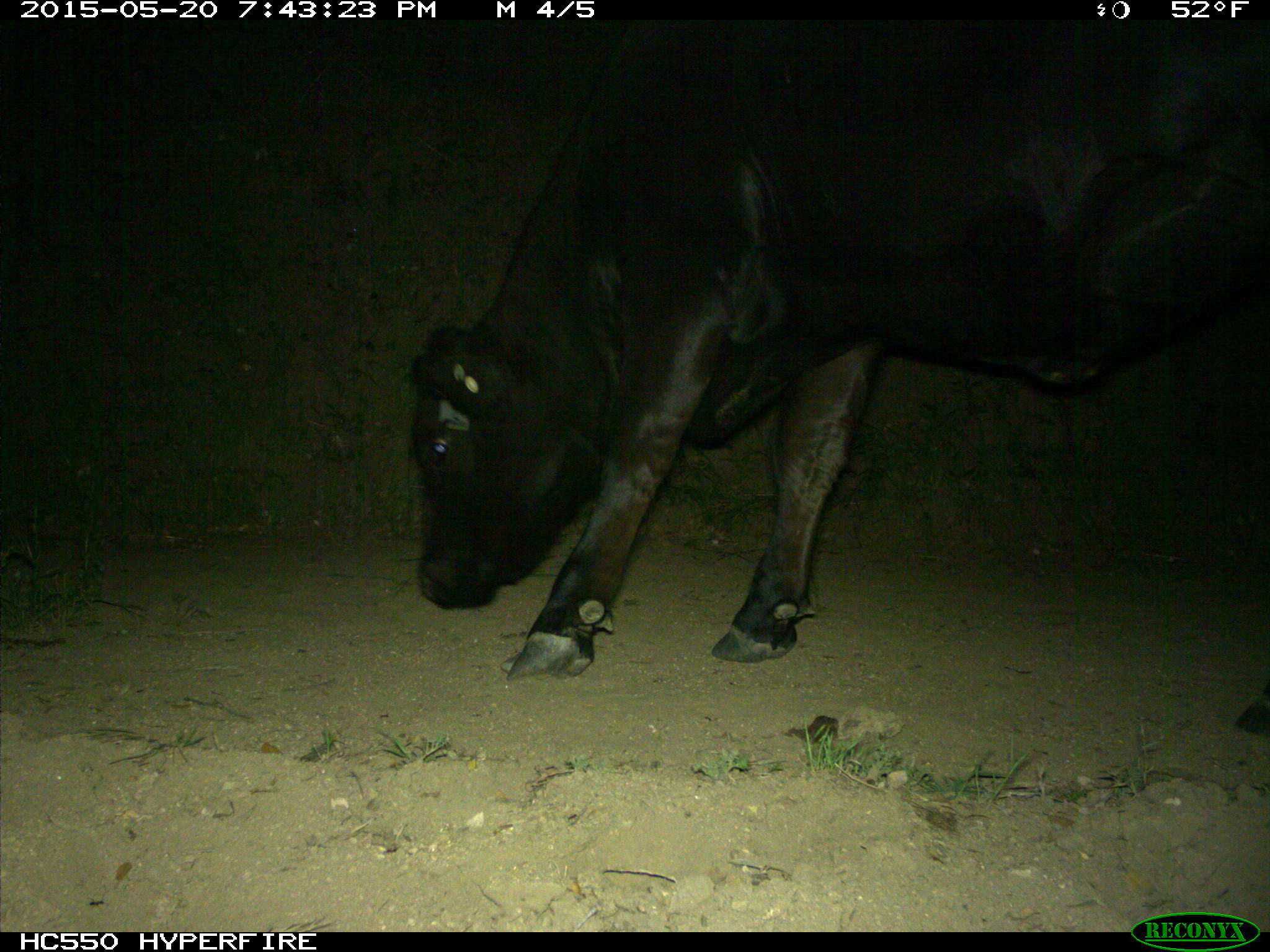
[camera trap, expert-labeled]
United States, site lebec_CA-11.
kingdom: Animalia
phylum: Chordata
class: Mammalia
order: Artiodactyla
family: Bovidae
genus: Bos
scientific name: Bos taurus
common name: domestic cow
Bos taurus (domestic cow).